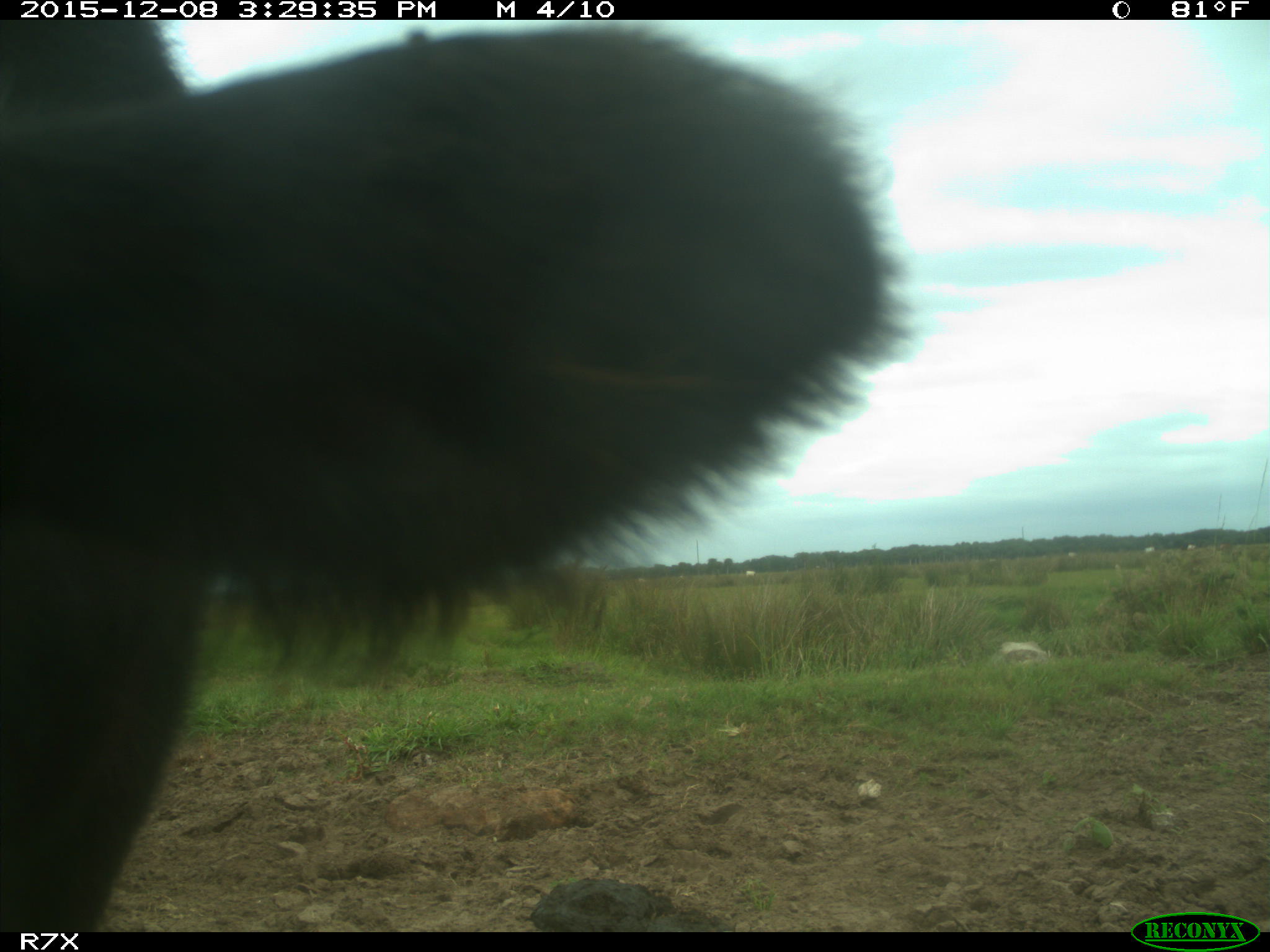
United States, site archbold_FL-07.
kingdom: Animalia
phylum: Chordata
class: Mammalia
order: Artiodactyla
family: Bovidae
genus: Bos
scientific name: Bos taurus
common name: domestic cow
Bos taurus (domestic cow).